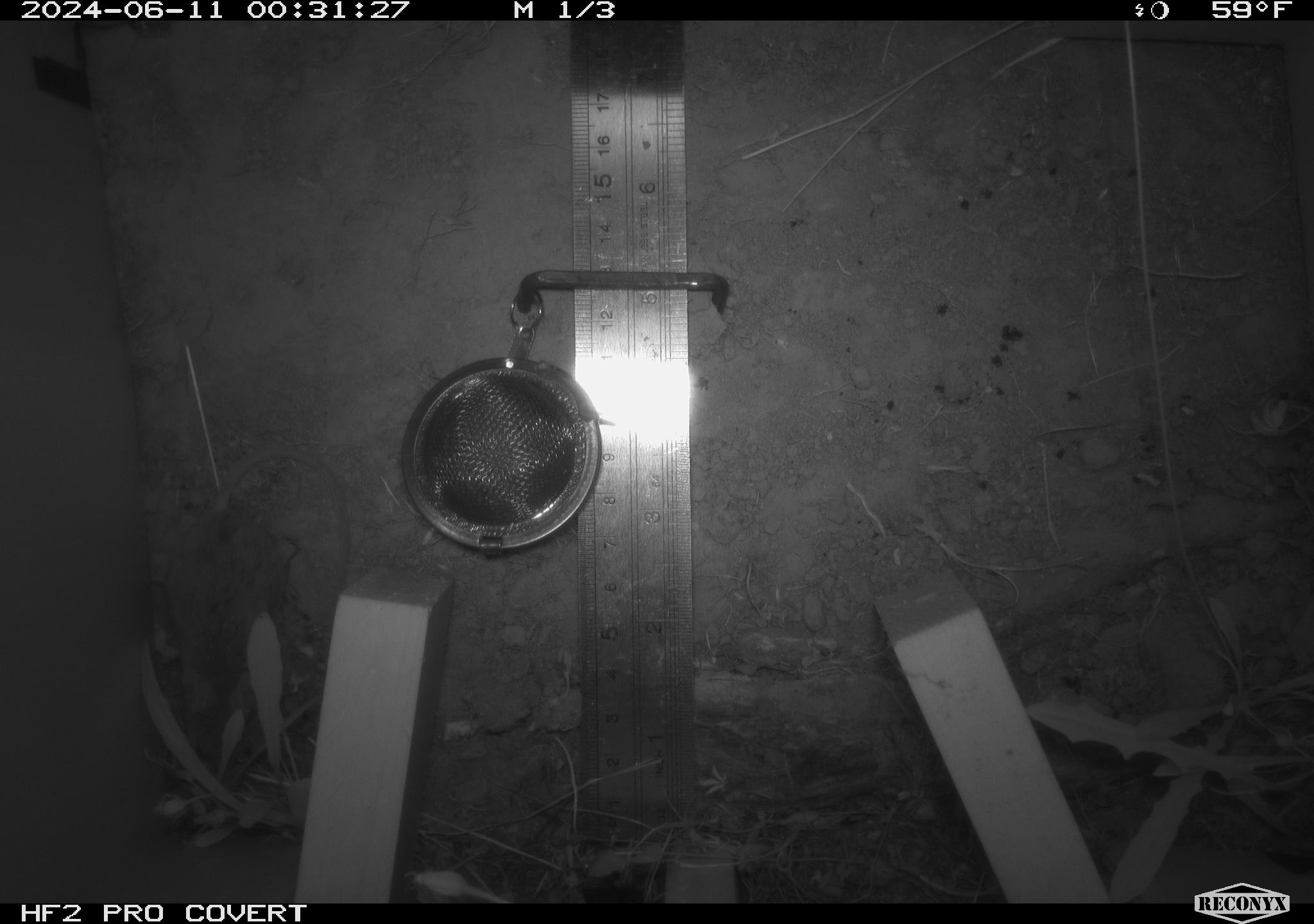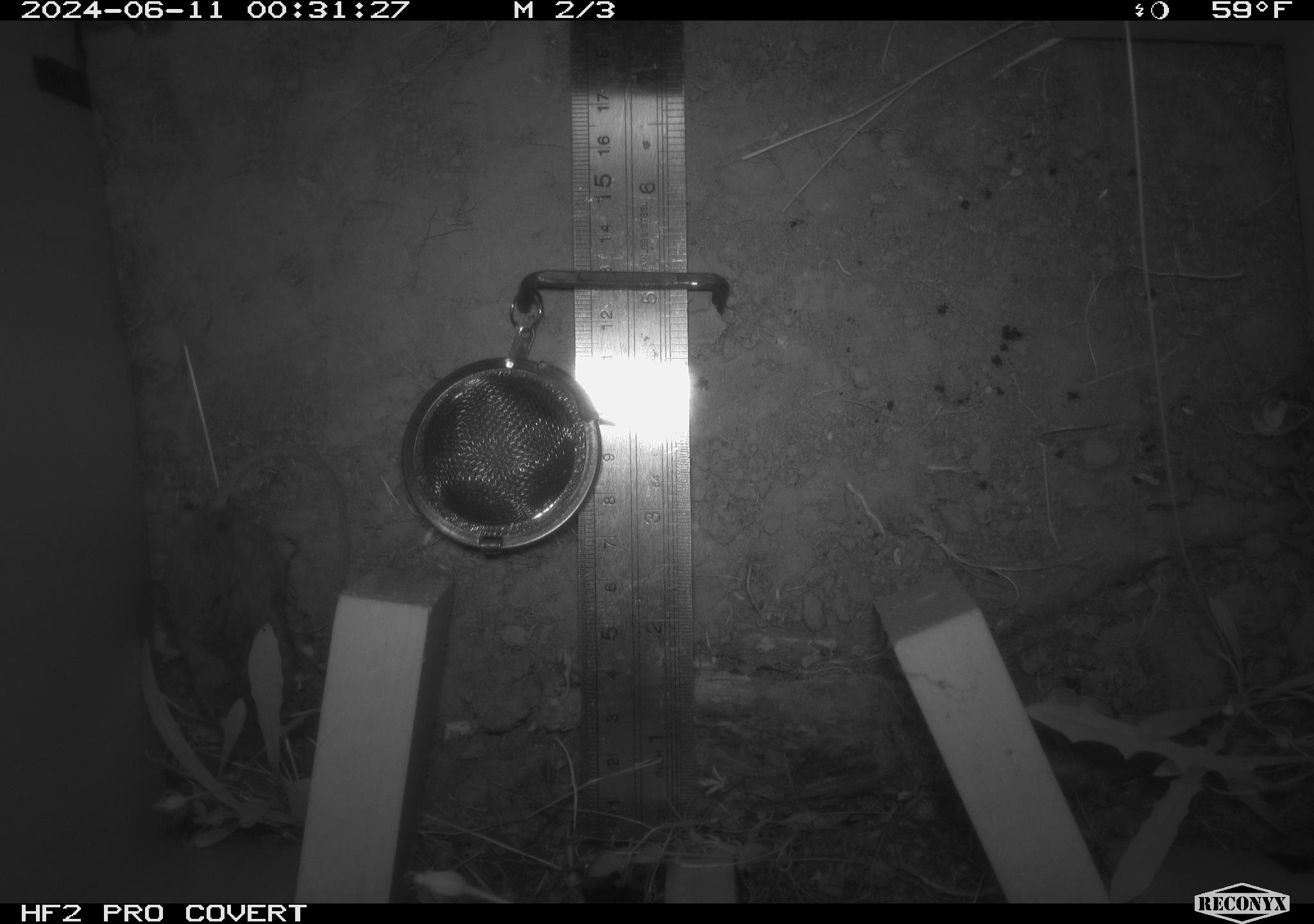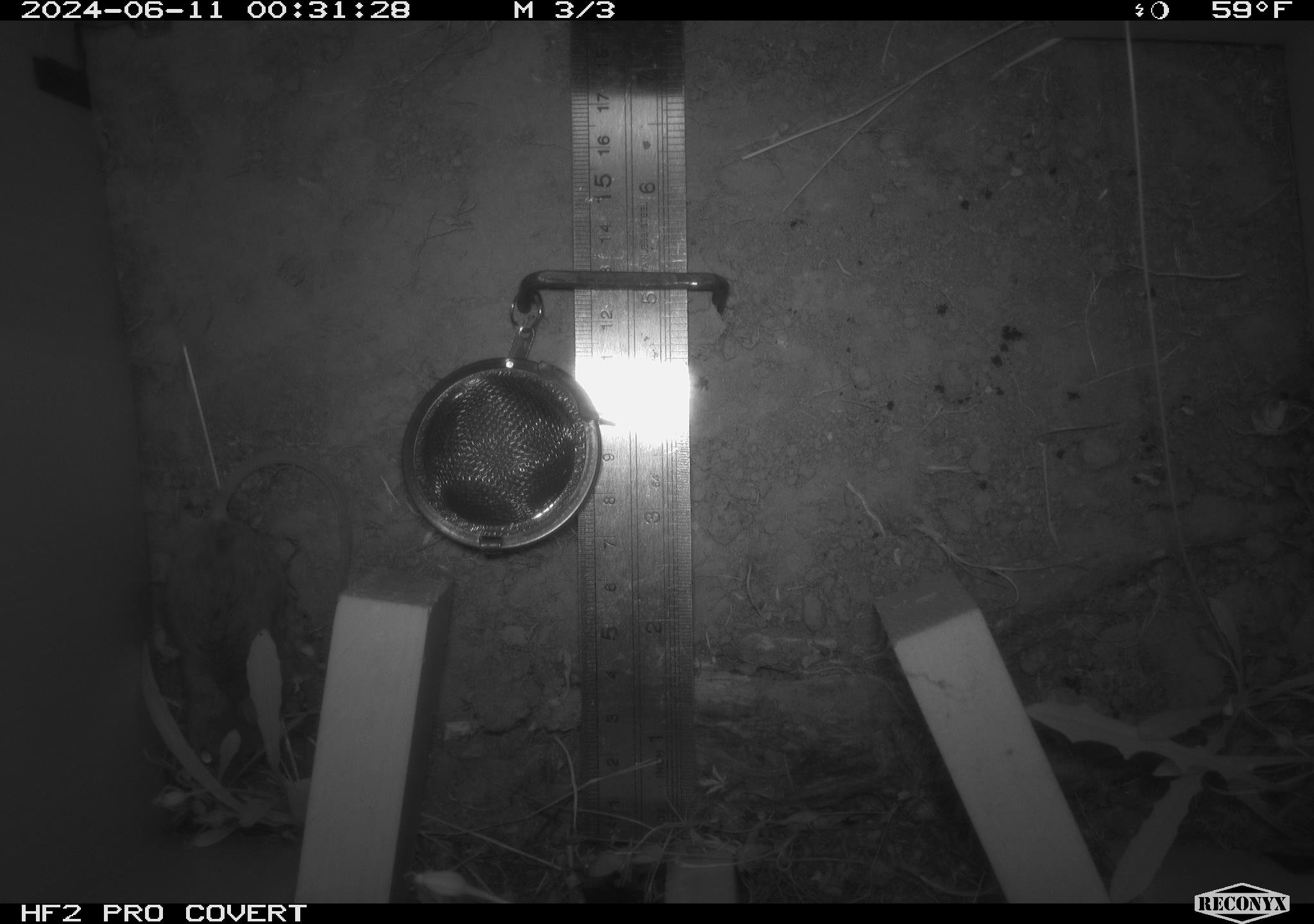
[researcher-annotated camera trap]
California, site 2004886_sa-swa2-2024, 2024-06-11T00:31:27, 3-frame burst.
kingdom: Animalia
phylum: Chordata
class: Mammalia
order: Rodentia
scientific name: Rodentia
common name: mouse species